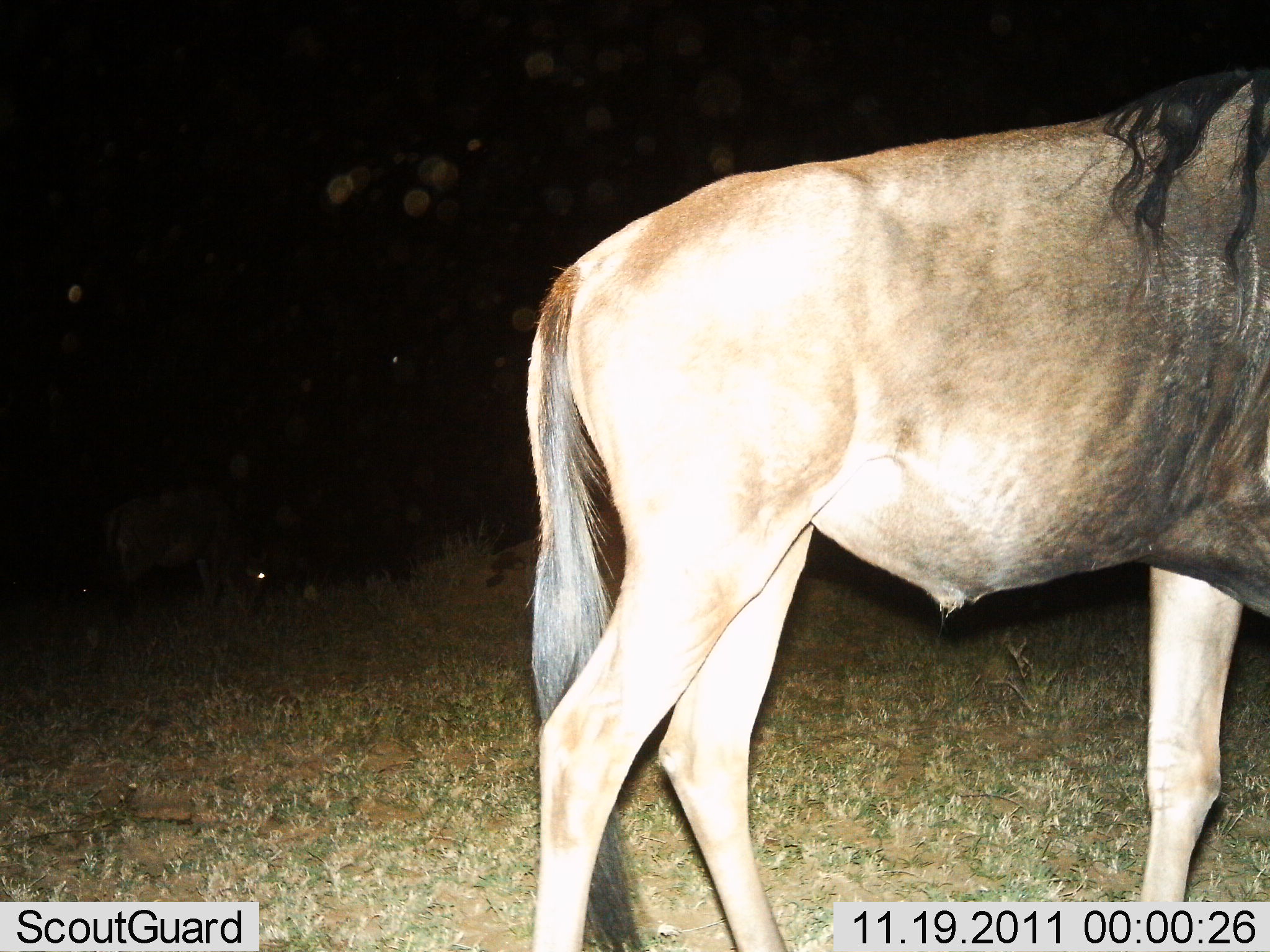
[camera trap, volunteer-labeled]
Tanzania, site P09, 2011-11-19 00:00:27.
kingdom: Animalia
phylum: Chordata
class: Mammalia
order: Artiodactyla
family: Bovidae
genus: Connochaetes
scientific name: Connochaetes taurinus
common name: blue wildebeest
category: wildebeest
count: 1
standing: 92%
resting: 0%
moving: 17%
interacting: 0%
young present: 0%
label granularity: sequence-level